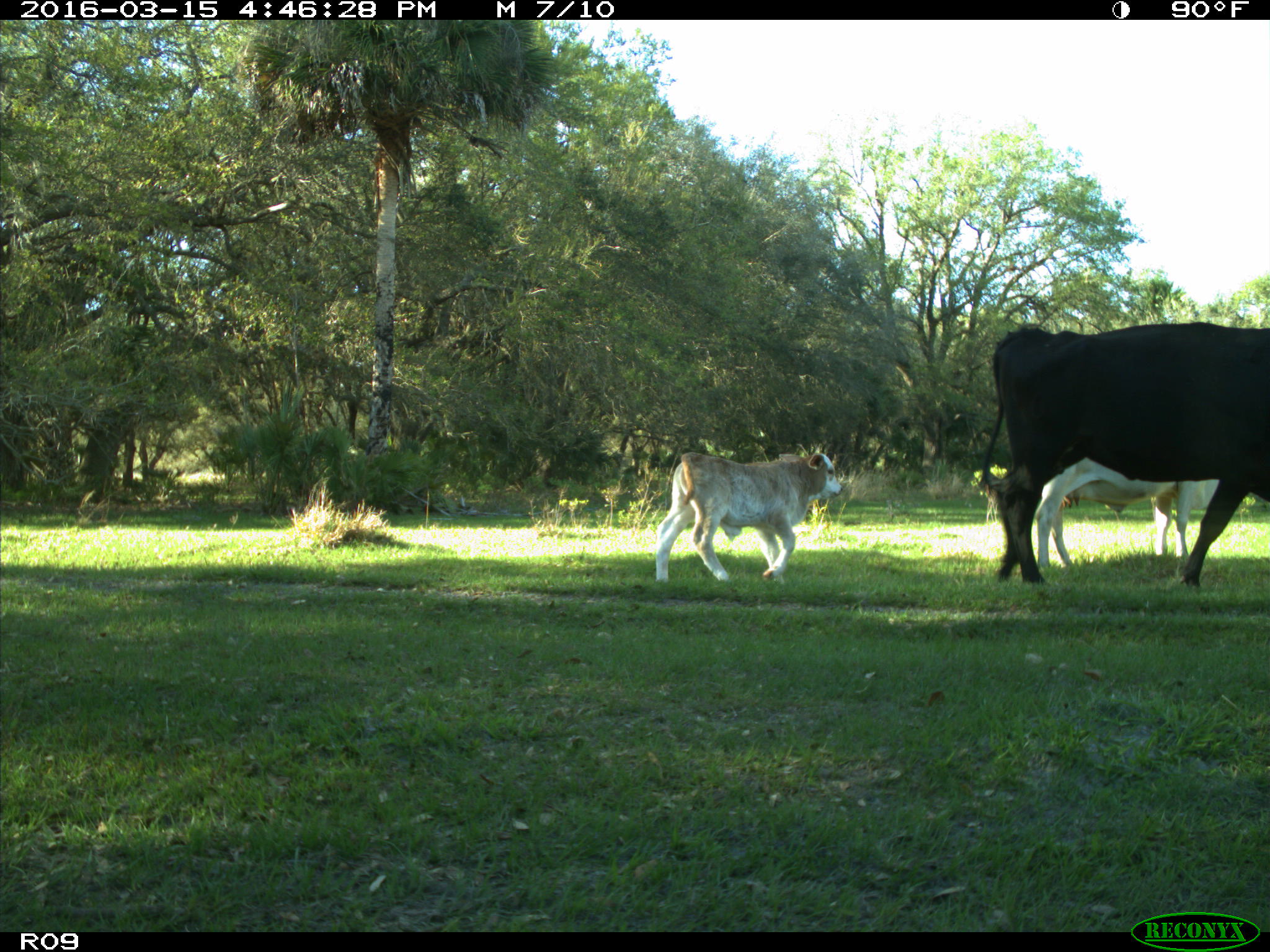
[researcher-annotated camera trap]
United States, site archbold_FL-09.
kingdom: Animalia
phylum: Chordata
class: Mammalia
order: Artiodactyla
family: Bovidae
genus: Bos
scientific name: Bos taurus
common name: domestic cow